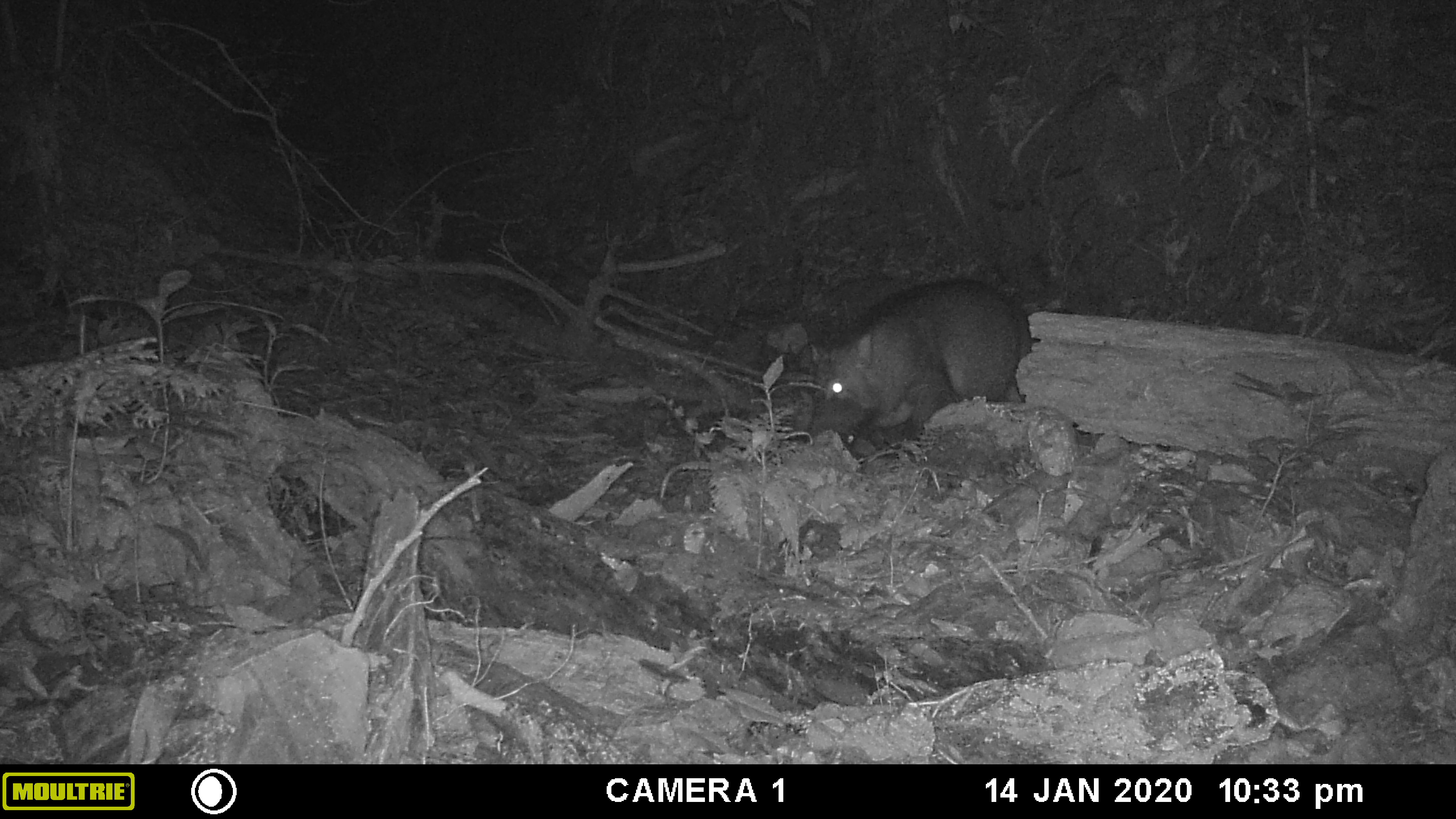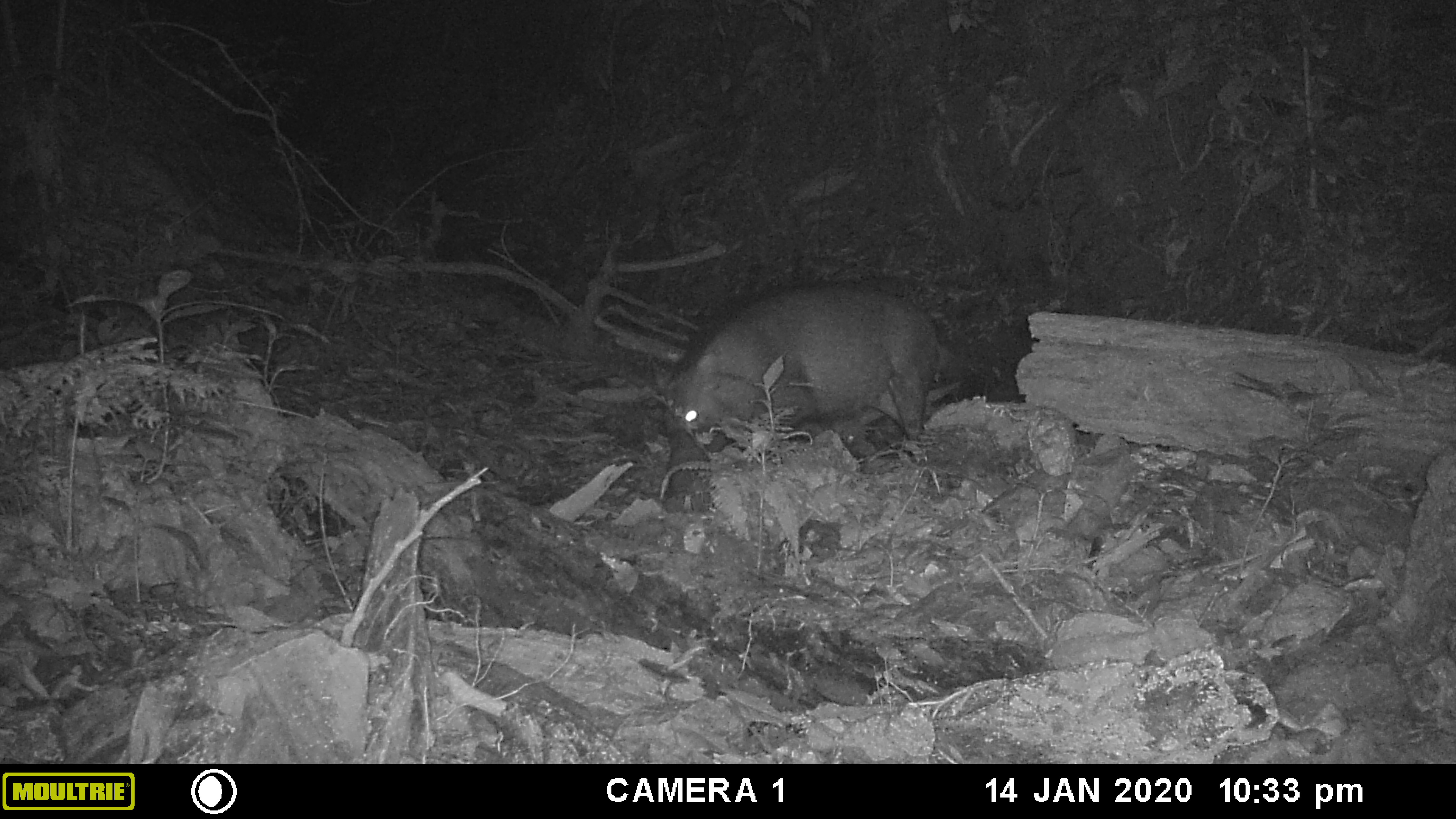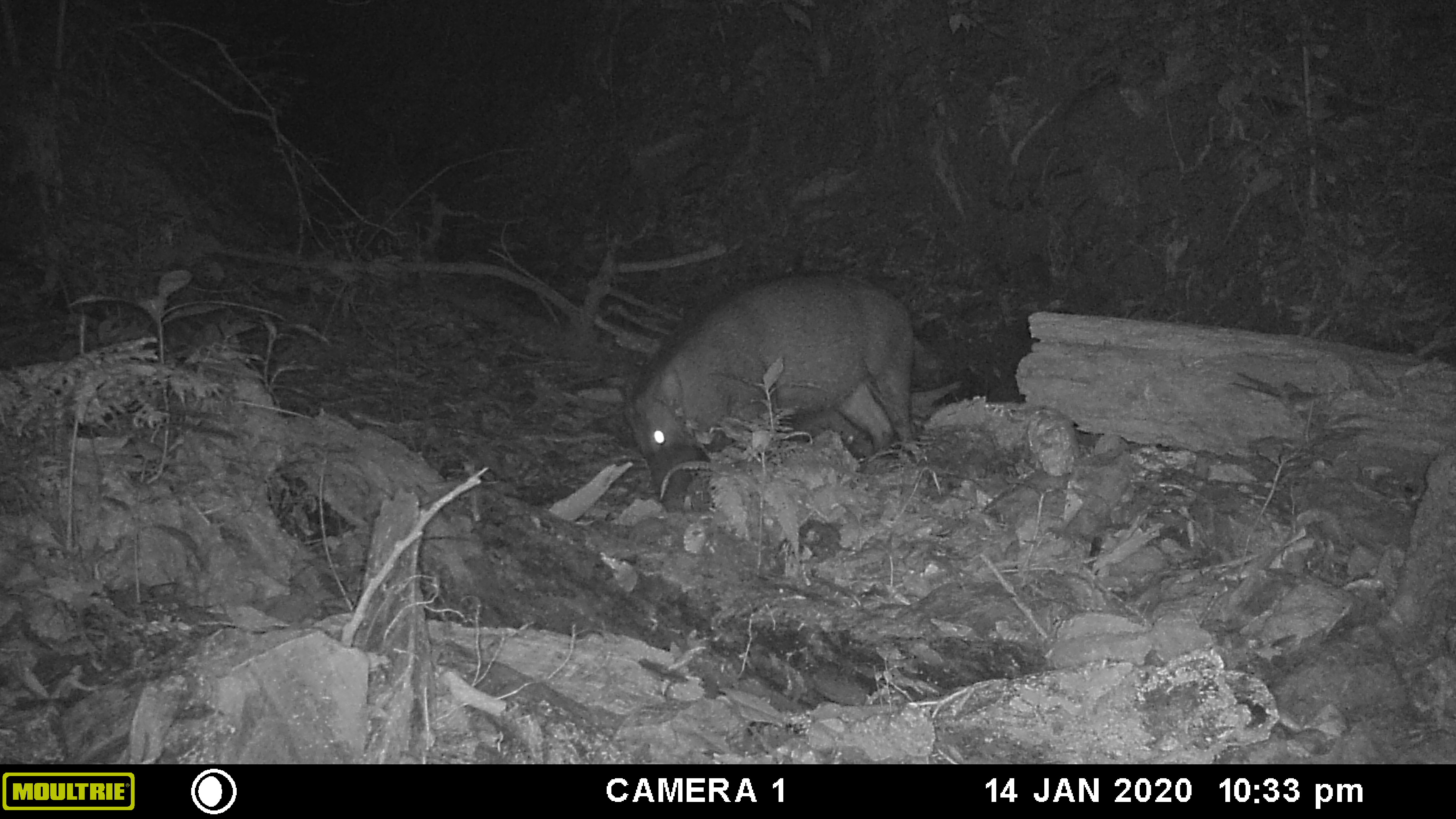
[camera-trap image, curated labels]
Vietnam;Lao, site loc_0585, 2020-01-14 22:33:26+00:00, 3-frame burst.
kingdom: Animalia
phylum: Chordata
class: Mammalia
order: Artiodactyla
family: Suidae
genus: Sus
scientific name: Sus scrofa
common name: eurasian wild pig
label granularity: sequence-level